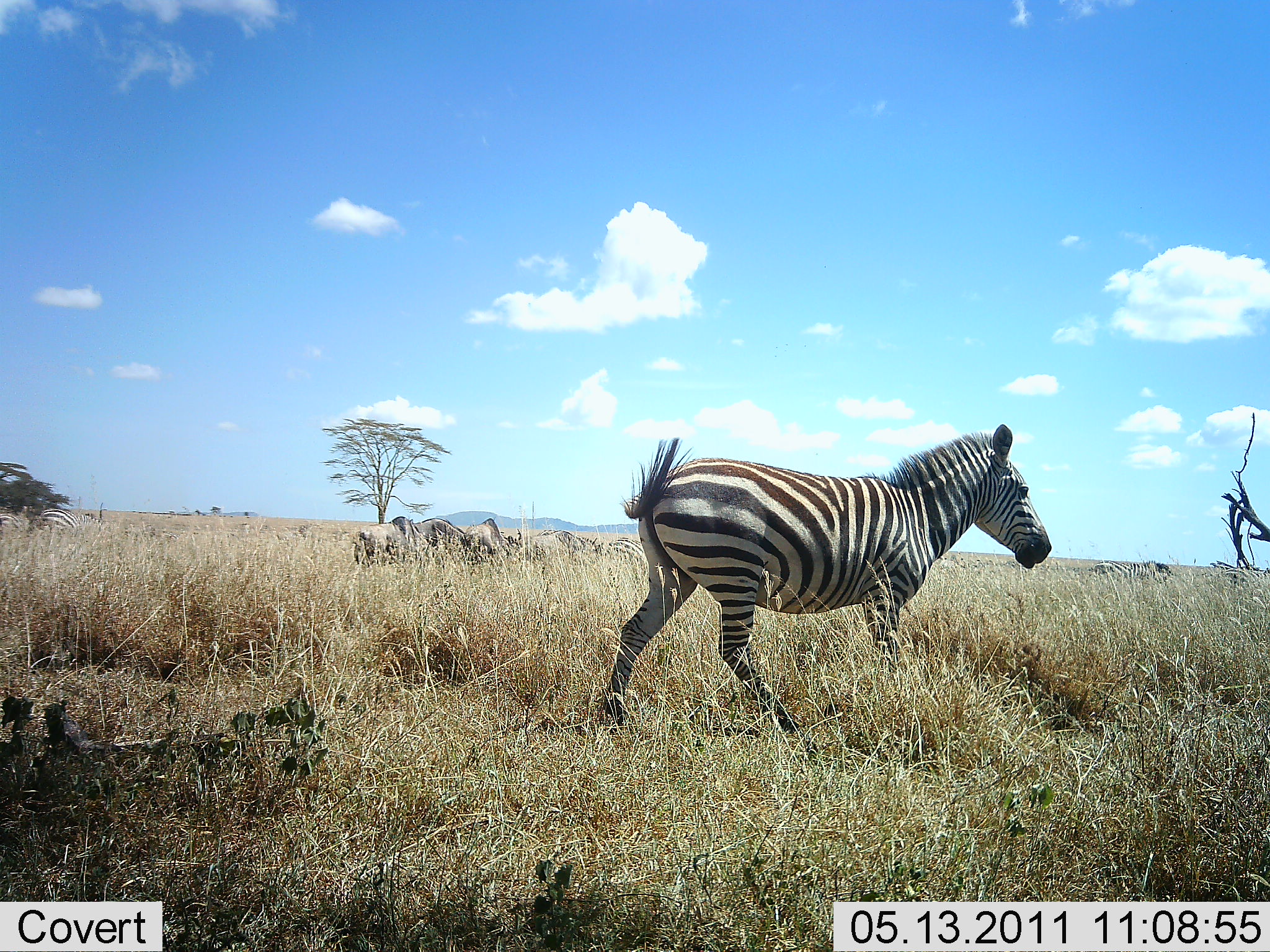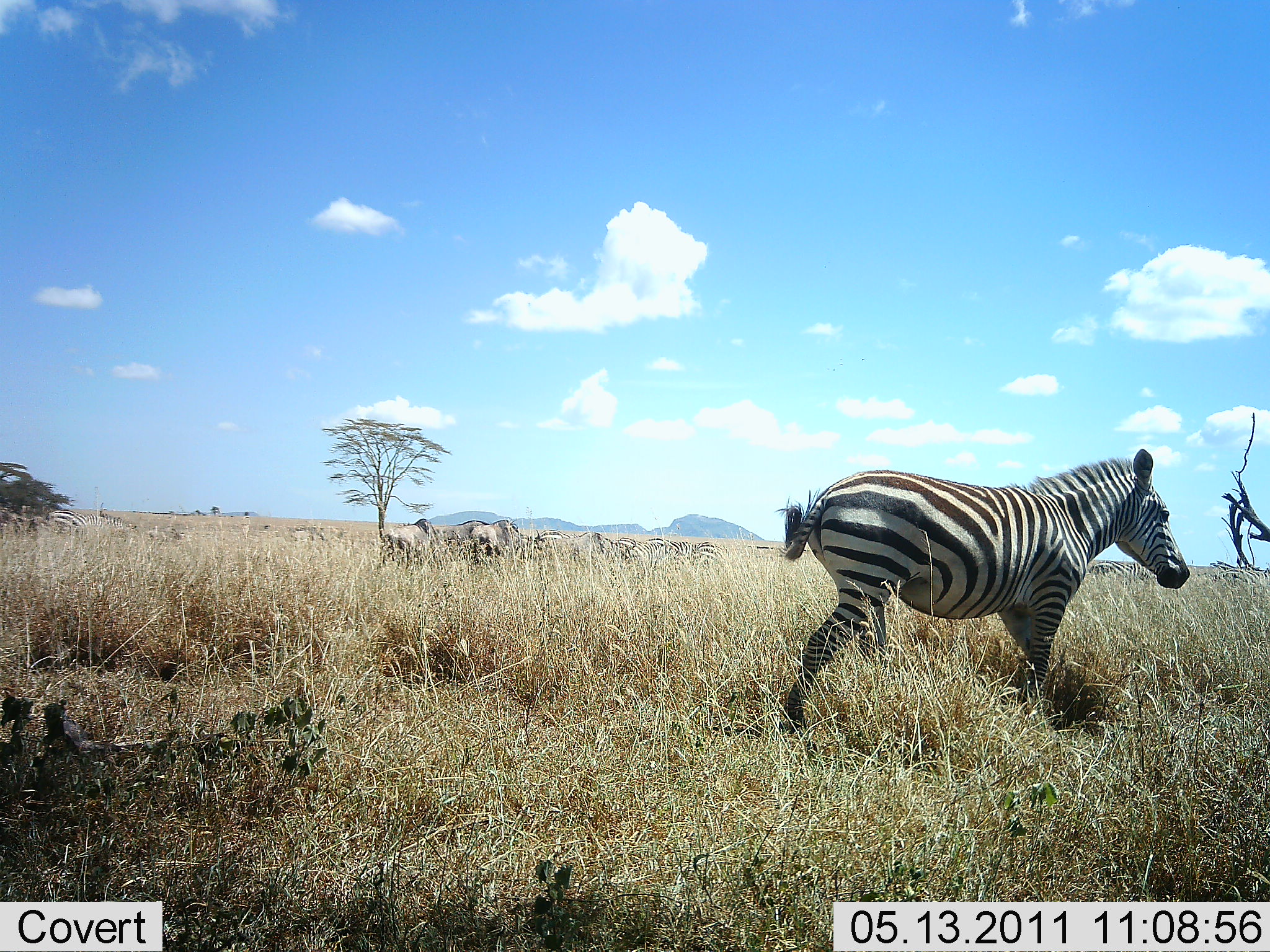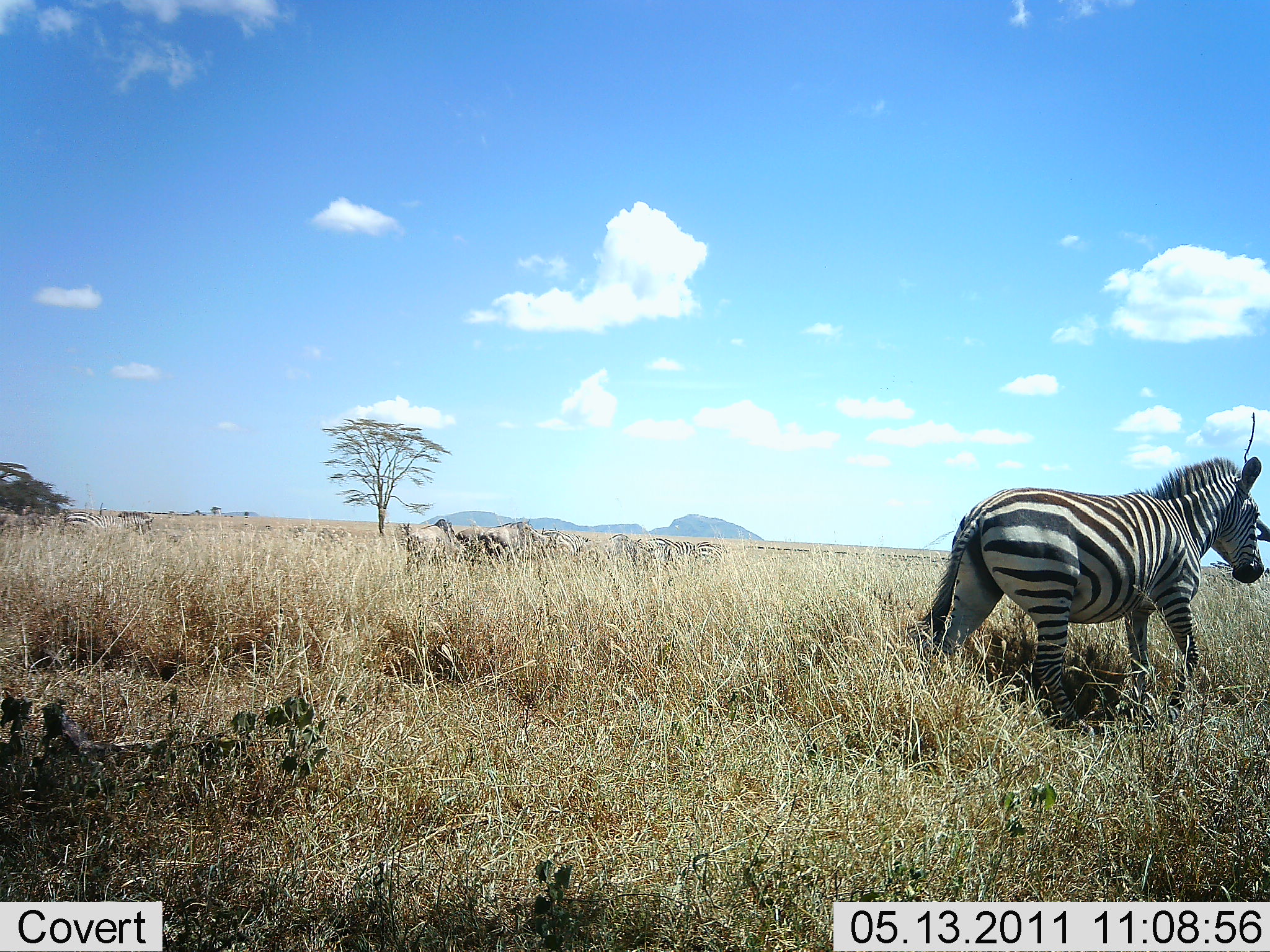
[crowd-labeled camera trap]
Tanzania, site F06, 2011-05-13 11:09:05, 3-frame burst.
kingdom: Animalia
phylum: Chordata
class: Mammalia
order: Artiodactyla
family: Bovidae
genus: Connochaetes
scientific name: Connochaetes taurinus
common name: blue wildebeest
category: wildebeest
Wildebeest (blue wildebeest) (Connochaetes taurinus), count 3. Behavior (volunteer vote fractions): standing 0%, resting 0%, moving 82%, interacting 0%. Young present (vote fraction): 0%. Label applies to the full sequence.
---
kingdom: Animalia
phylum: Chordata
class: Mammalia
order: Perissodactyla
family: Equidae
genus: Equus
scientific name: Equus quagga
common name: plains zebra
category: zebra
Zebra (plains zebra) (Equus quagga), count 2. Behavior (volunteer vote fractions): standing 5%, resting 0%, moving 100%, interacting 0%. Young present (vote fraction): 0%. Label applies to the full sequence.